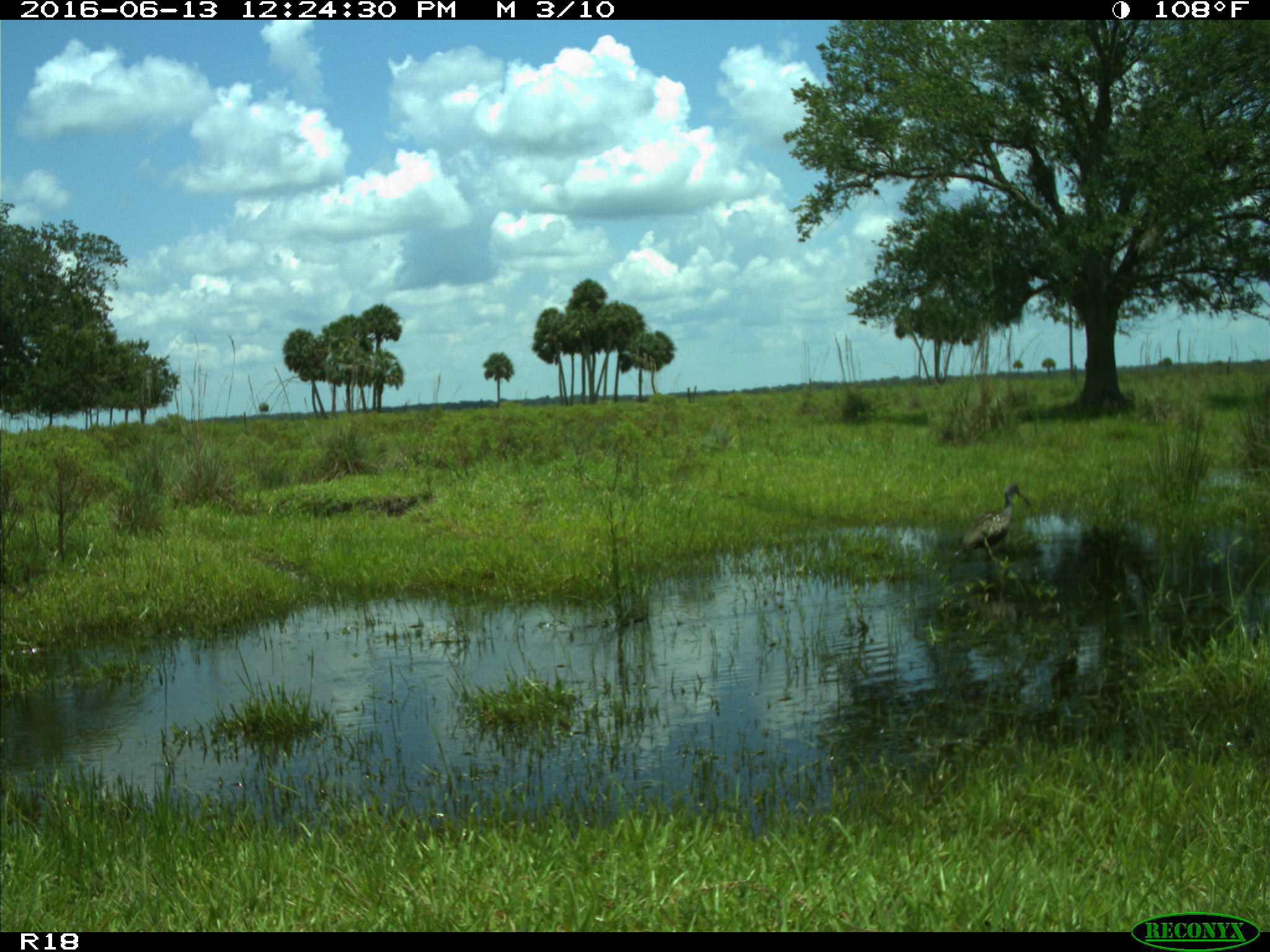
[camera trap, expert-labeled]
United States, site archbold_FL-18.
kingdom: Animalia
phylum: Chordata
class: Aves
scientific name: Aves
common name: birds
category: unidentified bird